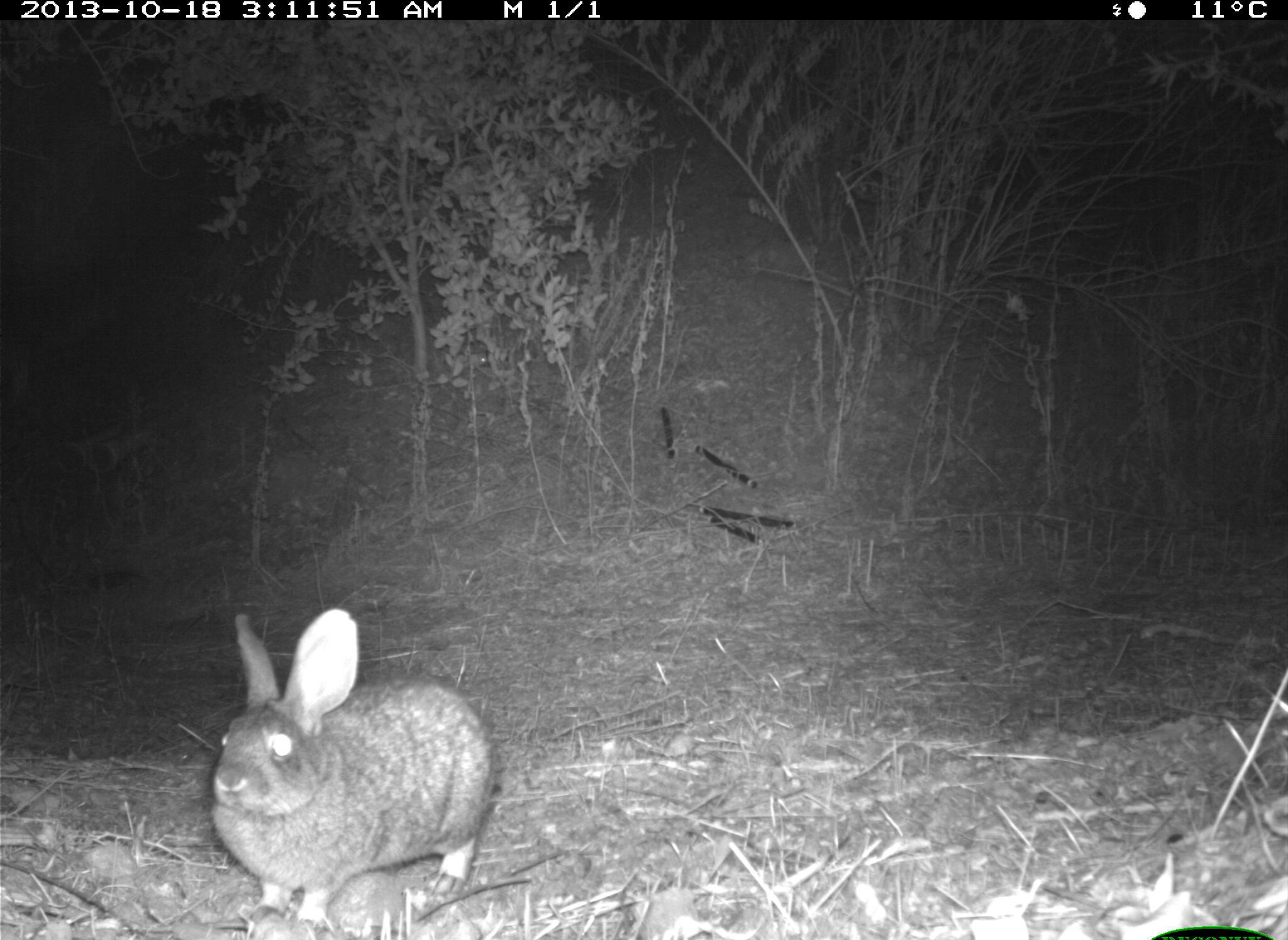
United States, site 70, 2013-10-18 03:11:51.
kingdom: Animalia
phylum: Chordata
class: Mammalia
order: Lagomorpha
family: Leporidae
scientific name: Leporidae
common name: rabbits and hares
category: rabbit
Rabbit (rabbits and hares) (Leporidae).